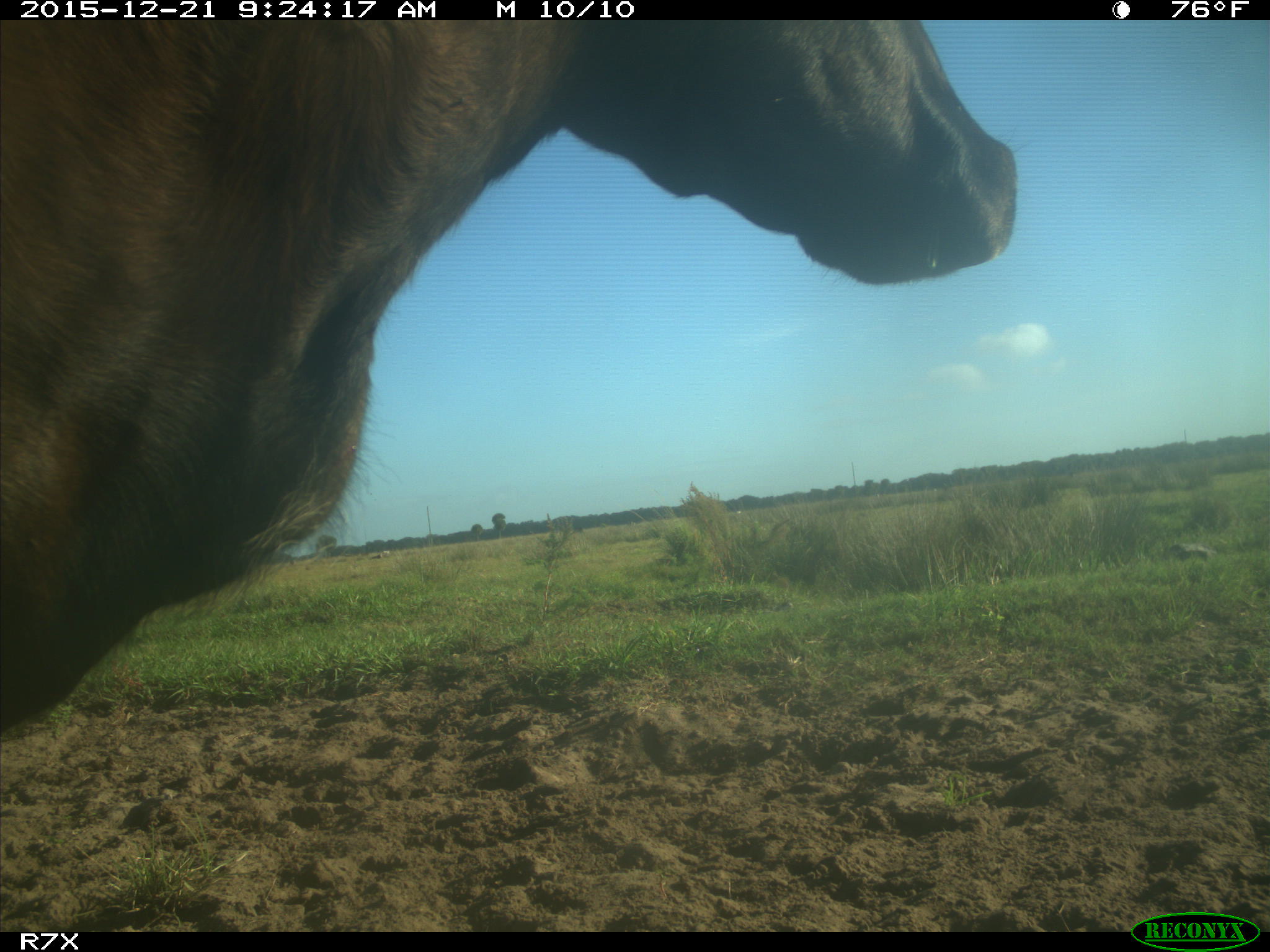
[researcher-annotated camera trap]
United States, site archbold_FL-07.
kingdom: Animalia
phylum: Chordata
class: Mammalia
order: Artiodactyla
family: Bovidae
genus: Bos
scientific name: Bos taurus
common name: domestic cow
Bos taurus (domestic cow).